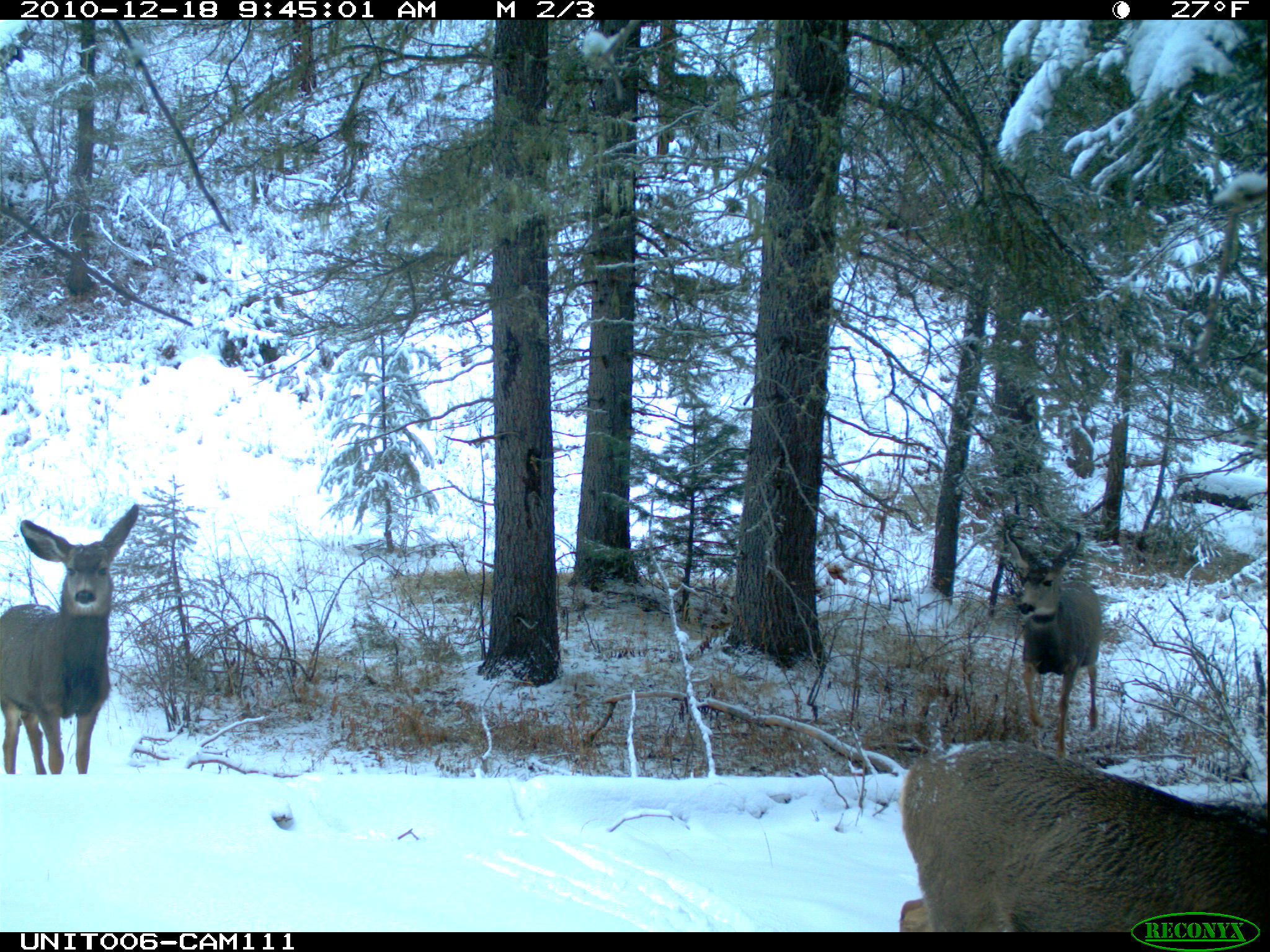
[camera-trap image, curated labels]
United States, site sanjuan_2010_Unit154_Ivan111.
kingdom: Animalia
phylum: Chordata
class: Mammalia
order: Artiodactyla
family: Cervidae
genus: Odocoileus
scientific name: Odocoileus hemionus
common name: mule deer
Odocoileus hemionus (mule deer).